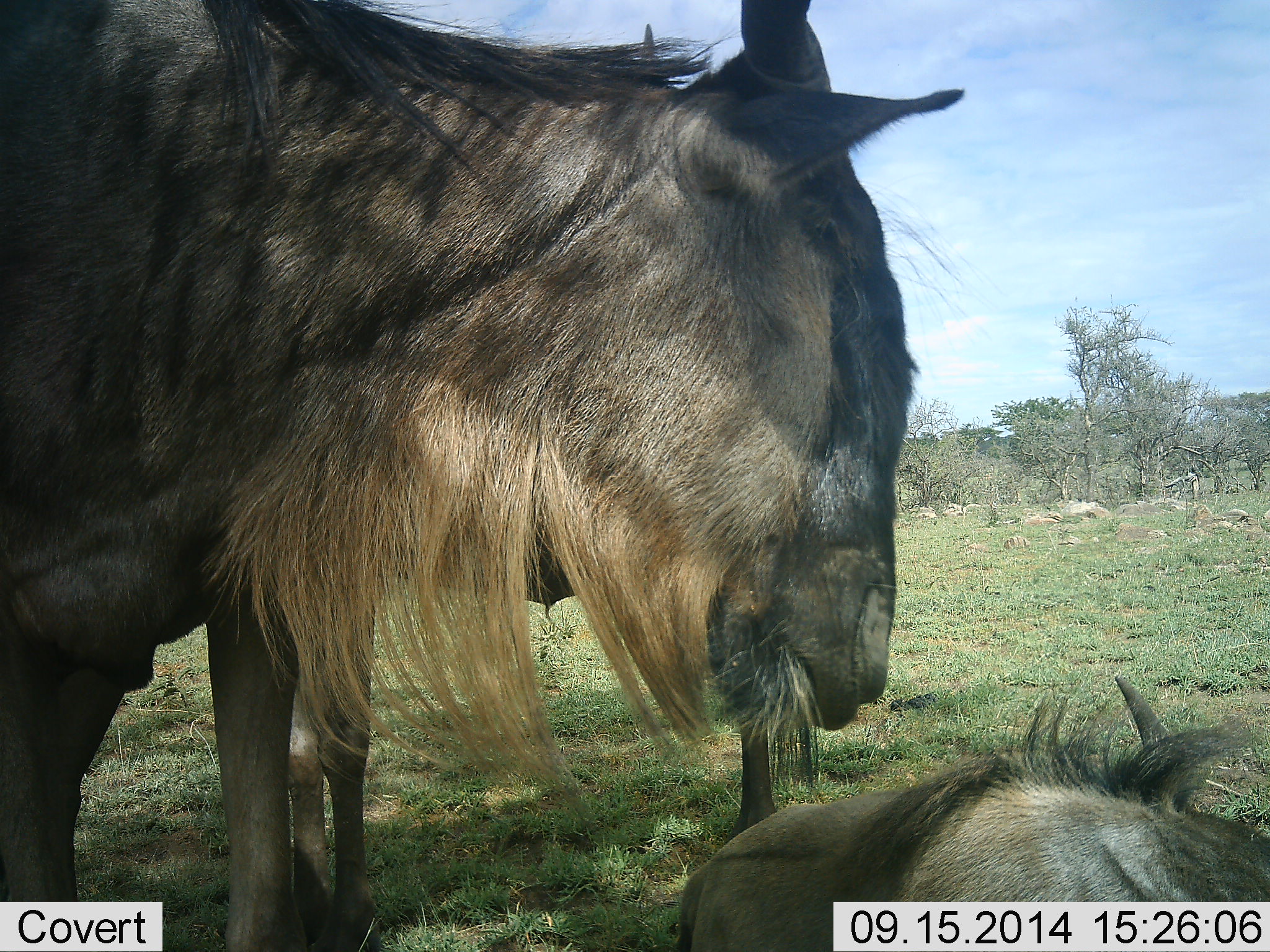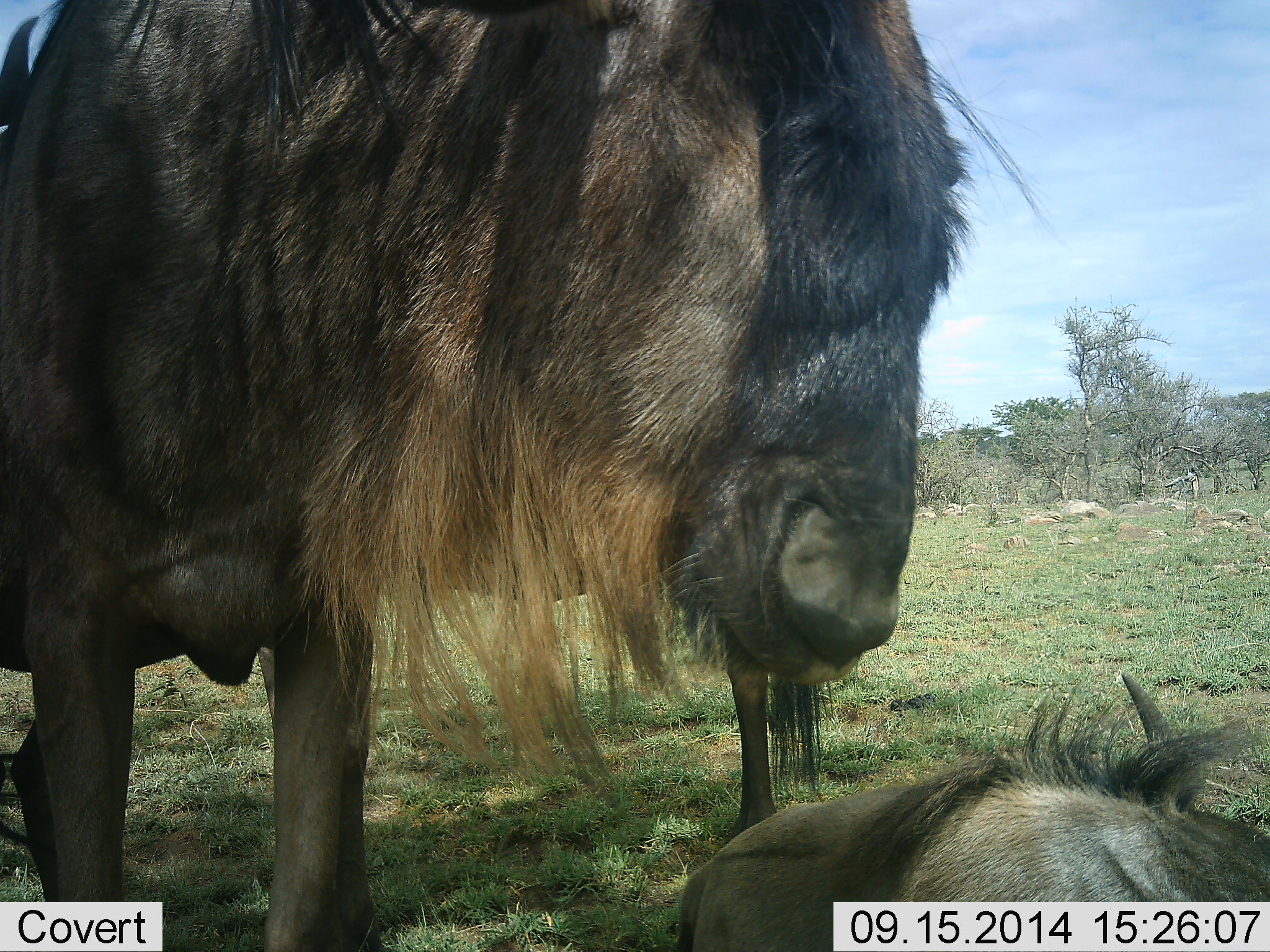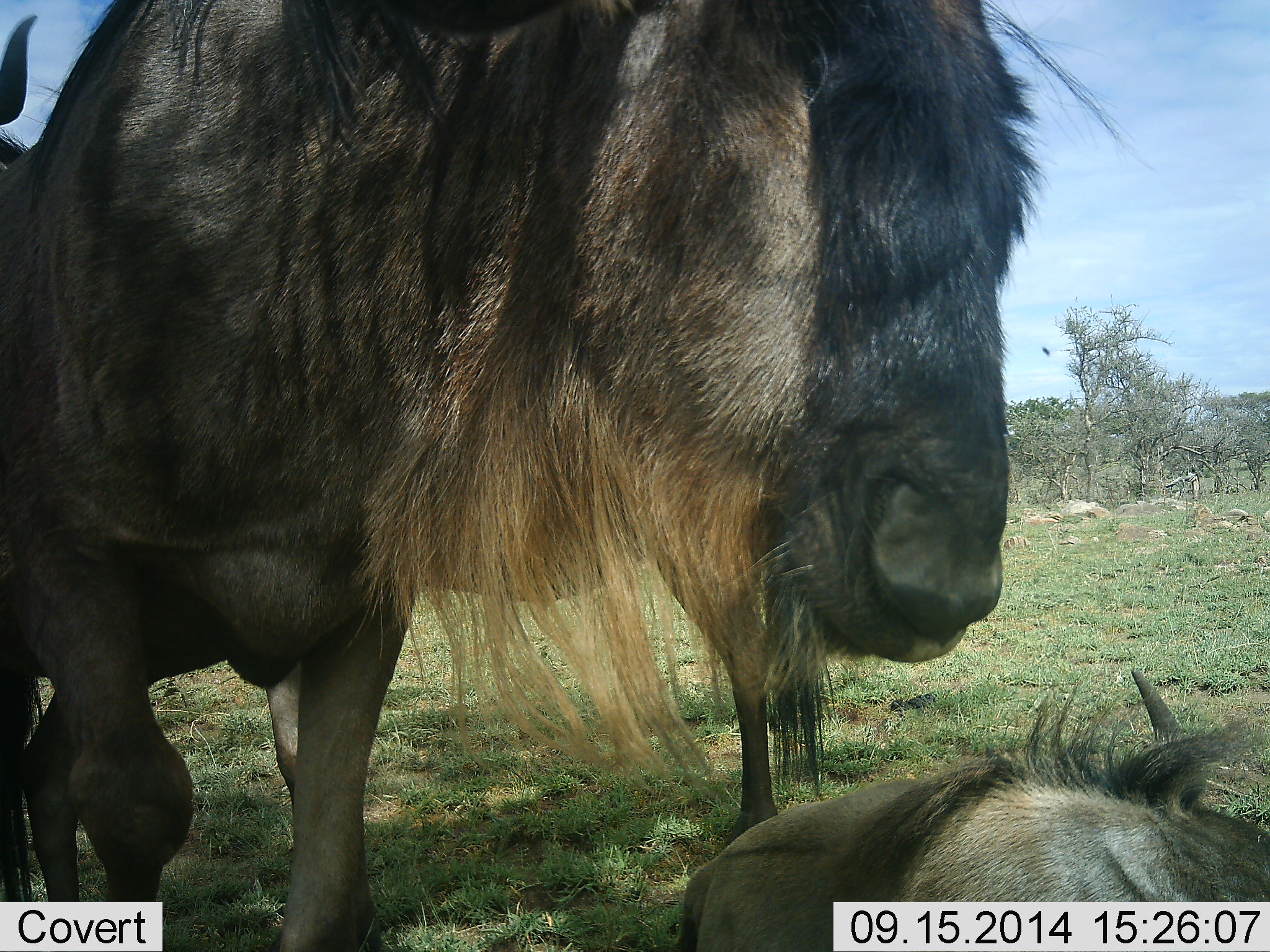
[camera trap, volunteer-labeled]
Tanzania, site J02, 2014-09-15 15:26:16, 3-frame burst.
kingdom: Animalia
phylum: Chordata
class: Mammalia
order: Artiodactyla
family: Bovidae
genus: Connochaetes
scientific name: Connochaetes taurinus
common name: blue wildebeest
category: wildebeest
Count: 3.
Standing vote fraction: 64%.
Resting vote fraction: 91%.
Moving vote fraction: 9%.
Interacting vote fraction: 9%.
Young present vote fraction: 0%.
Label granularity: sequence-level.